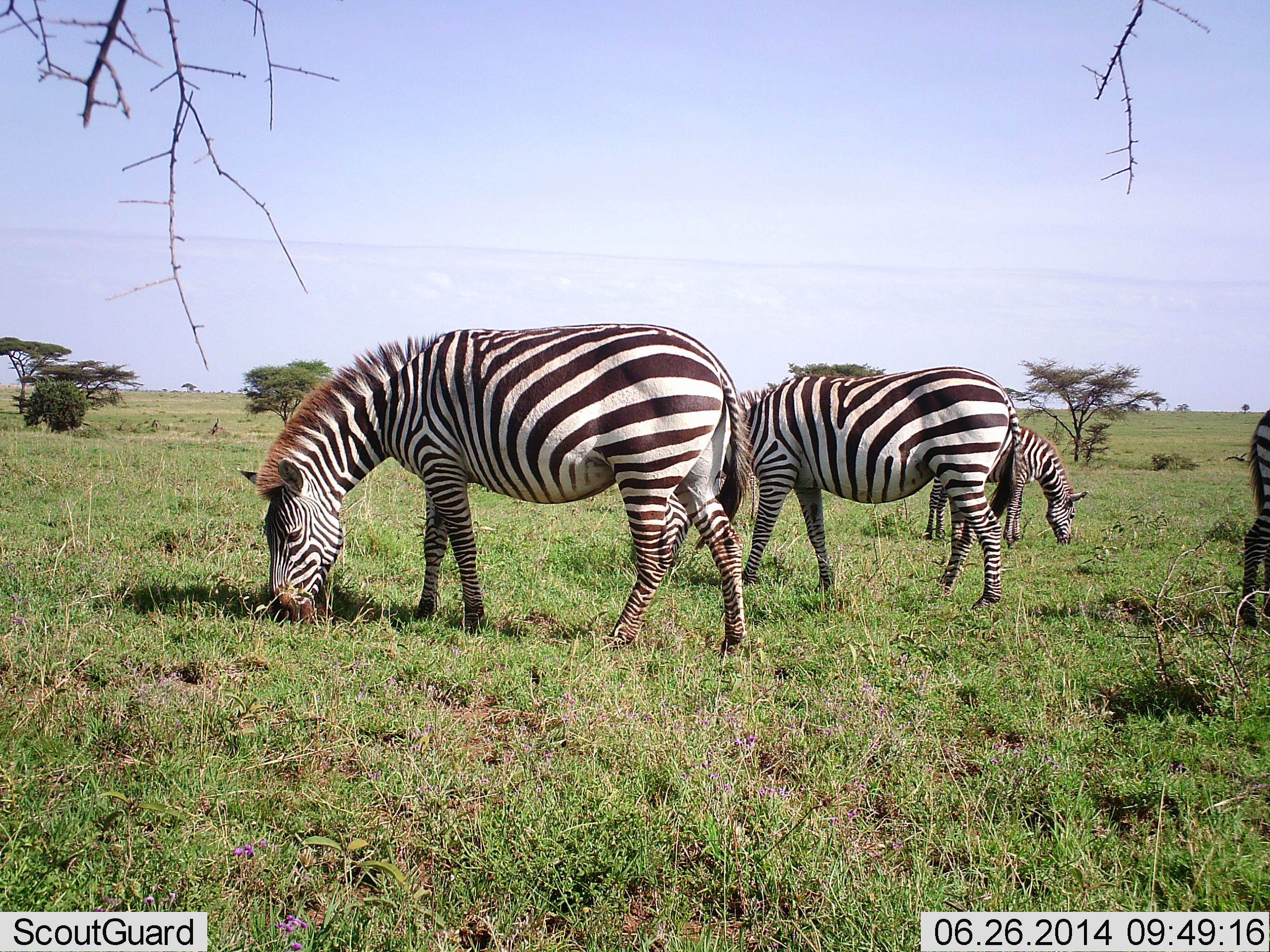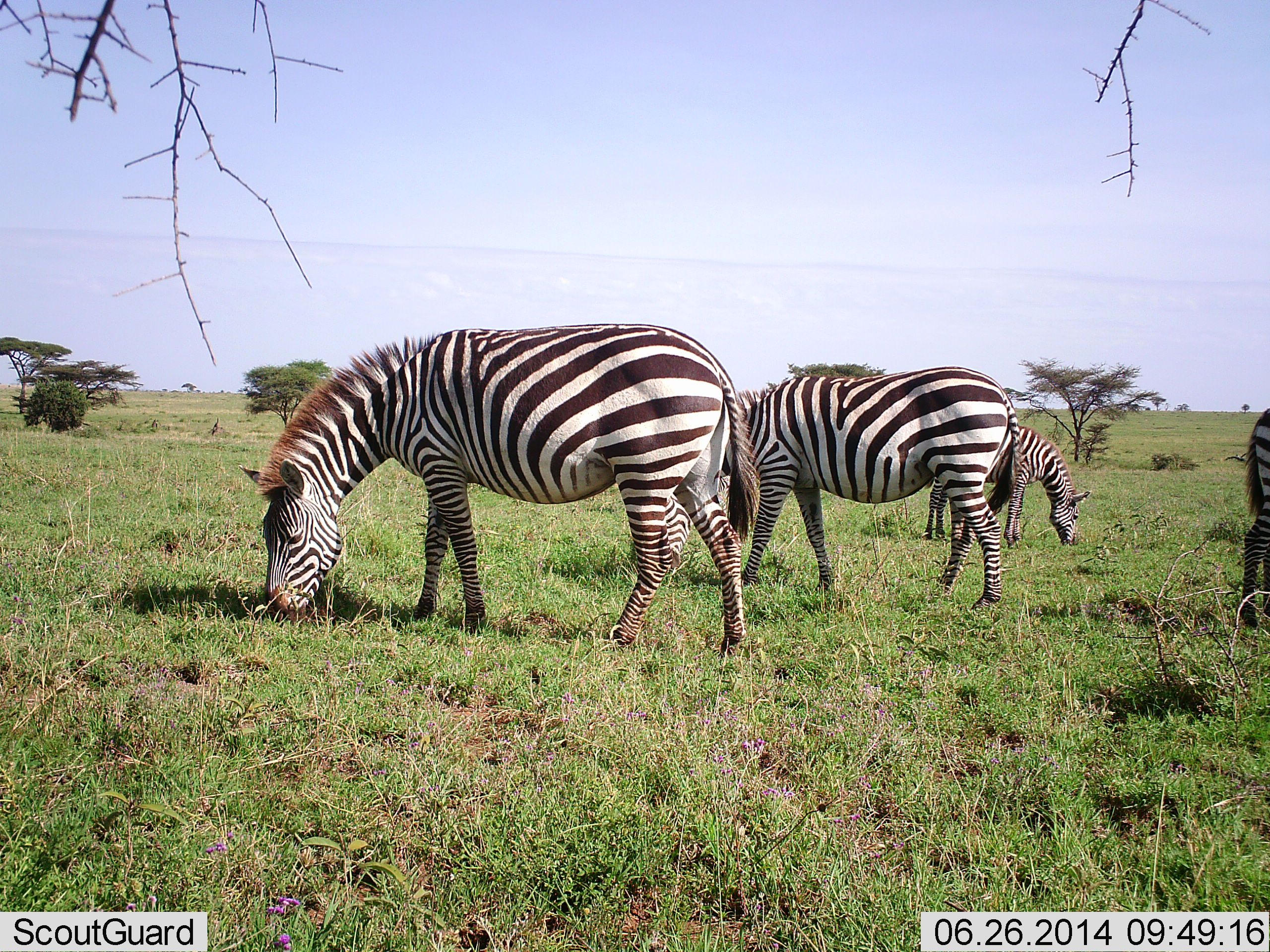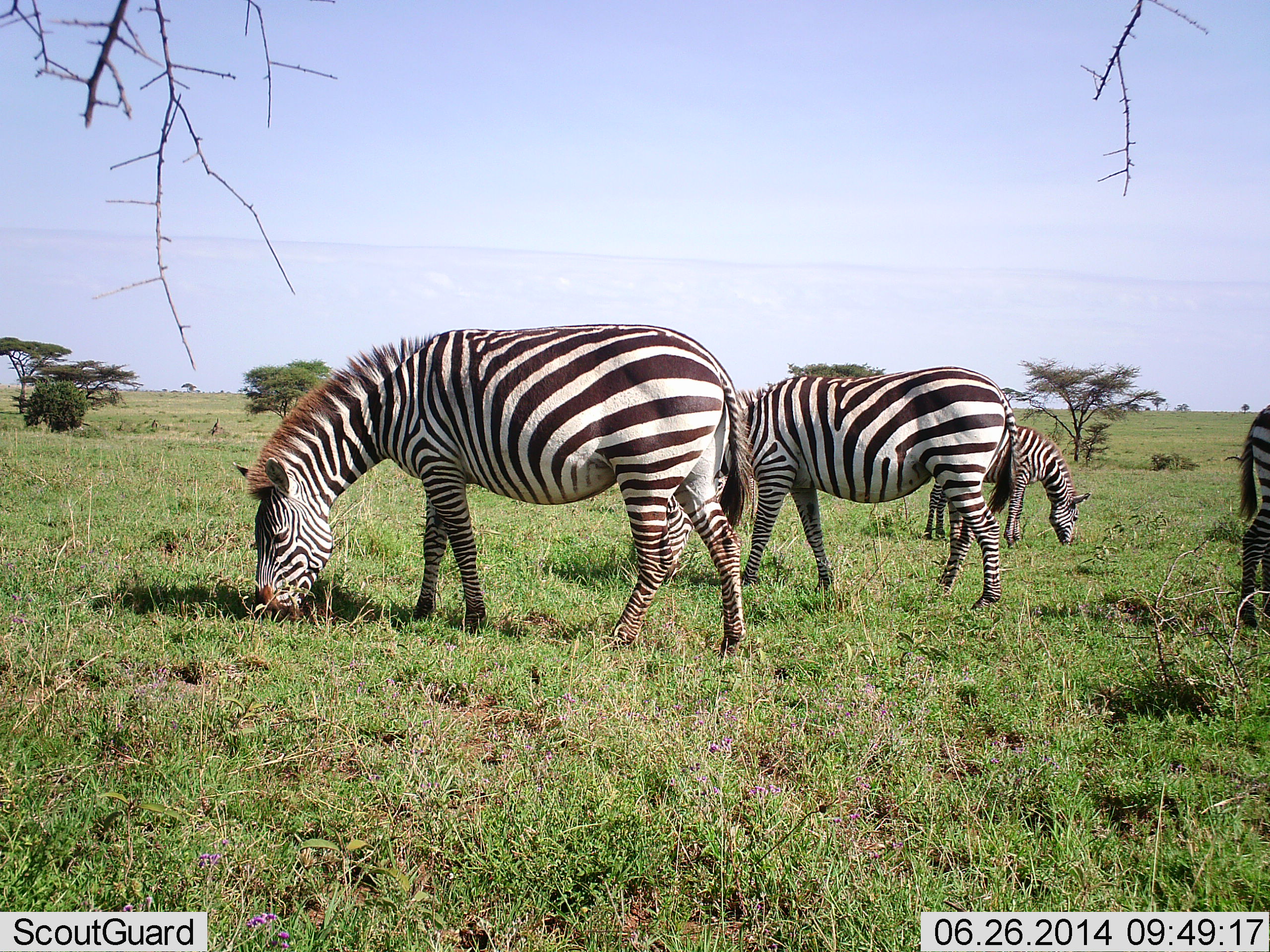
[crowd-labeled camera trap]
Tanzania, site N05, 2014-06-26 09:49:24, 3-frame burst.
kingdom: Animalia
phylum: Chordata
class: Mammalia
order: Perissodactyla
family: Equidae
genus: Equus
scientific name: Equus quagga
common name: plains zebra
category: zebra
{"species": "zebra (plains zebra) (Equus quagga)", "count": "4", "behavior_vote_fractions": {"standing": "18%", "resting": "0%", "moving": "0%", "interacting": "0%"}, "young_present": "0%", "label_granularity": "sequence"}